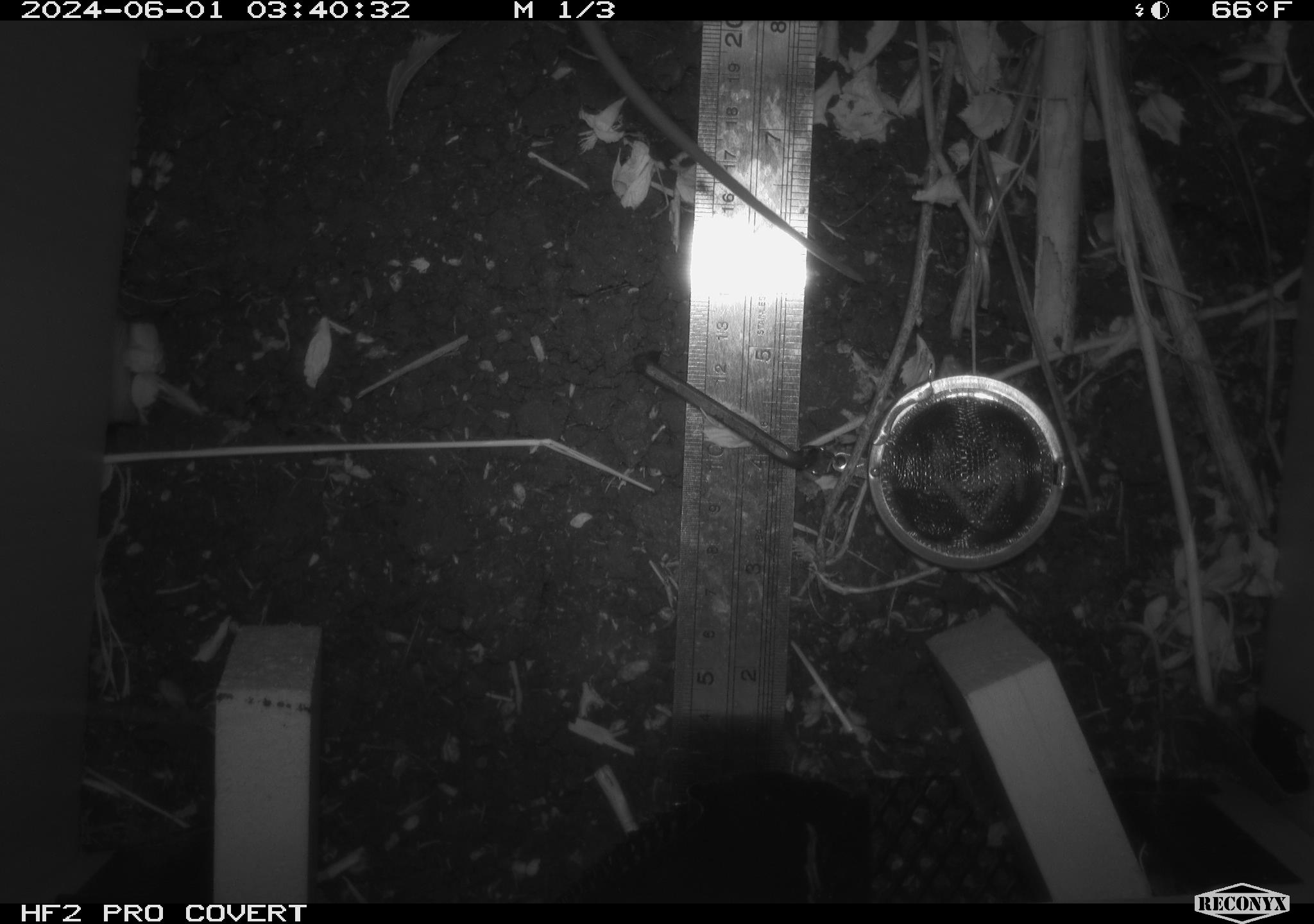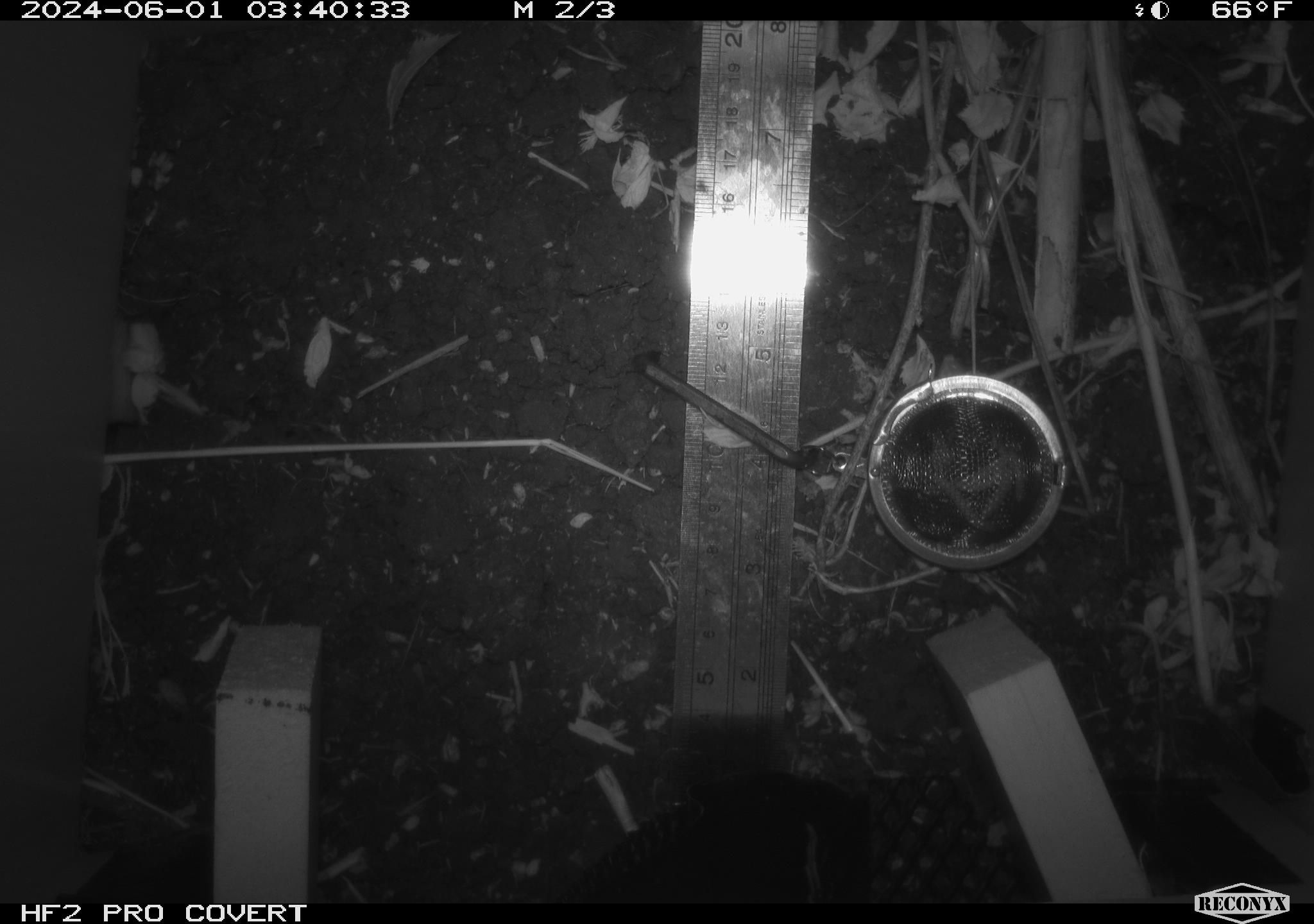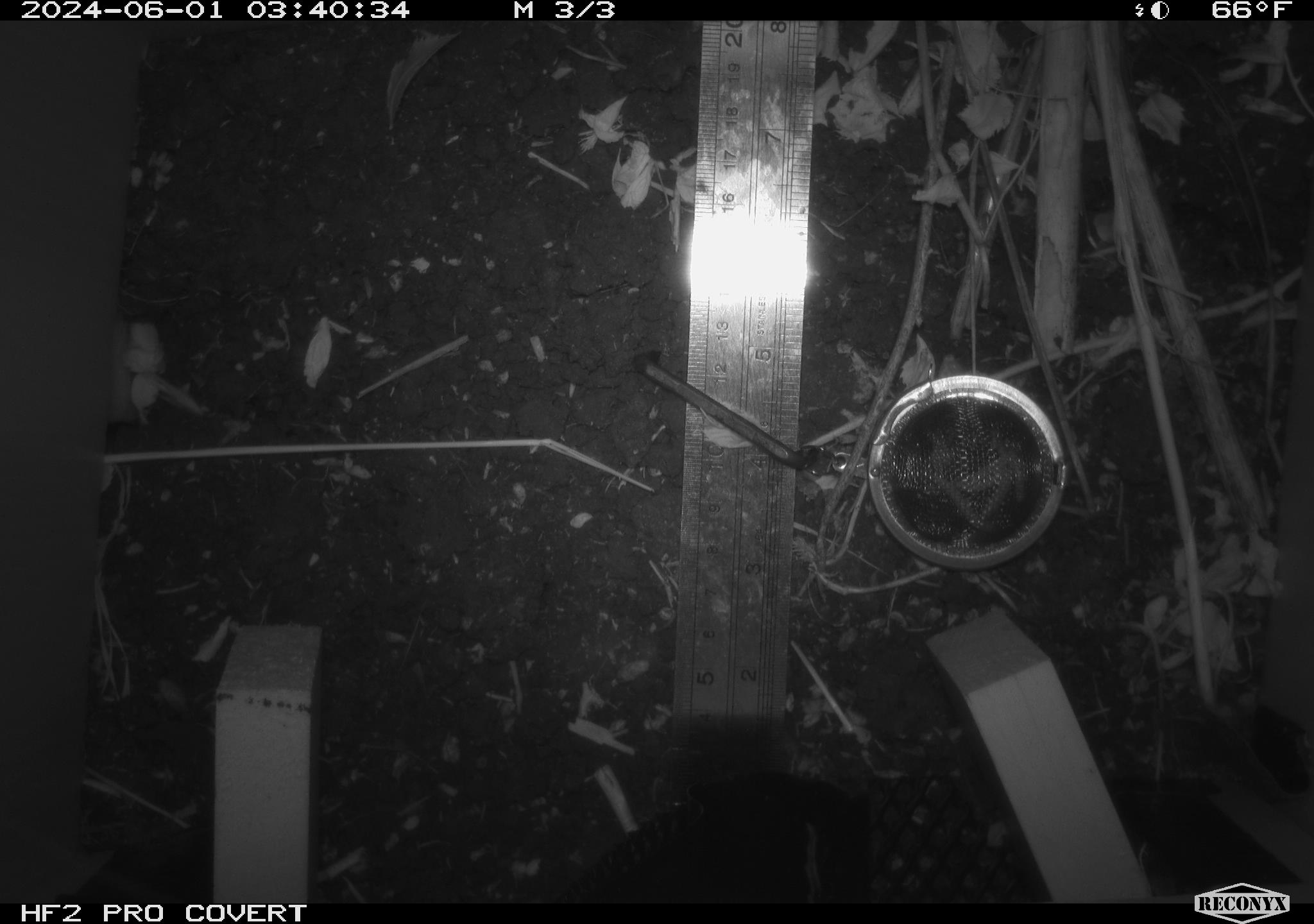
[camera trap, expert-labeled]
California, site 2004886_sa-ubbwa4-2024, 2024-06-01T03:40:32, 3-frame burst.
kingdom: Animalia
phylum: Chordata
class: Mammalia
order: Rodentia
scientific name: Rodentia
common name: woodrat or rat or mouse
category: woodrat or rat or mouse species